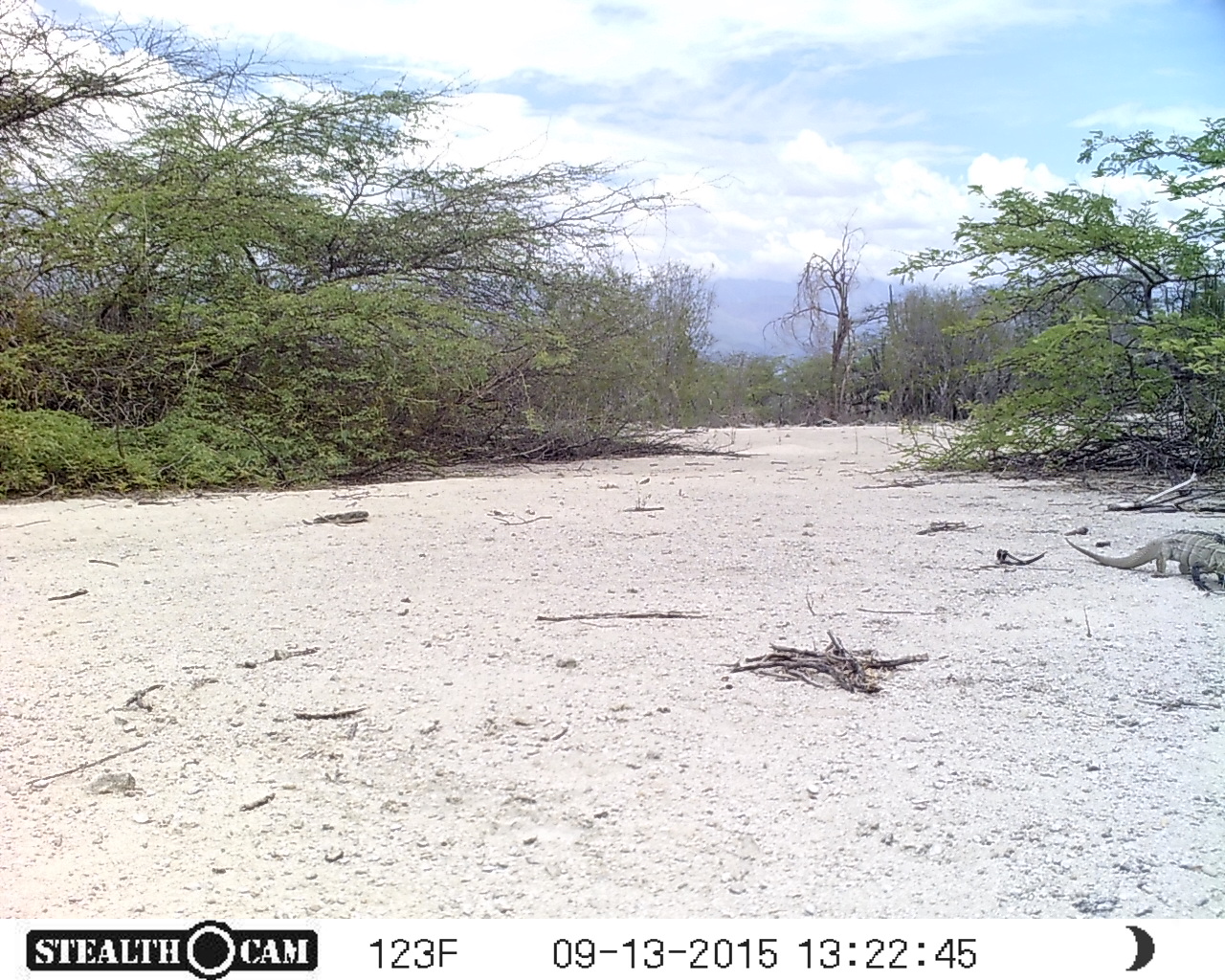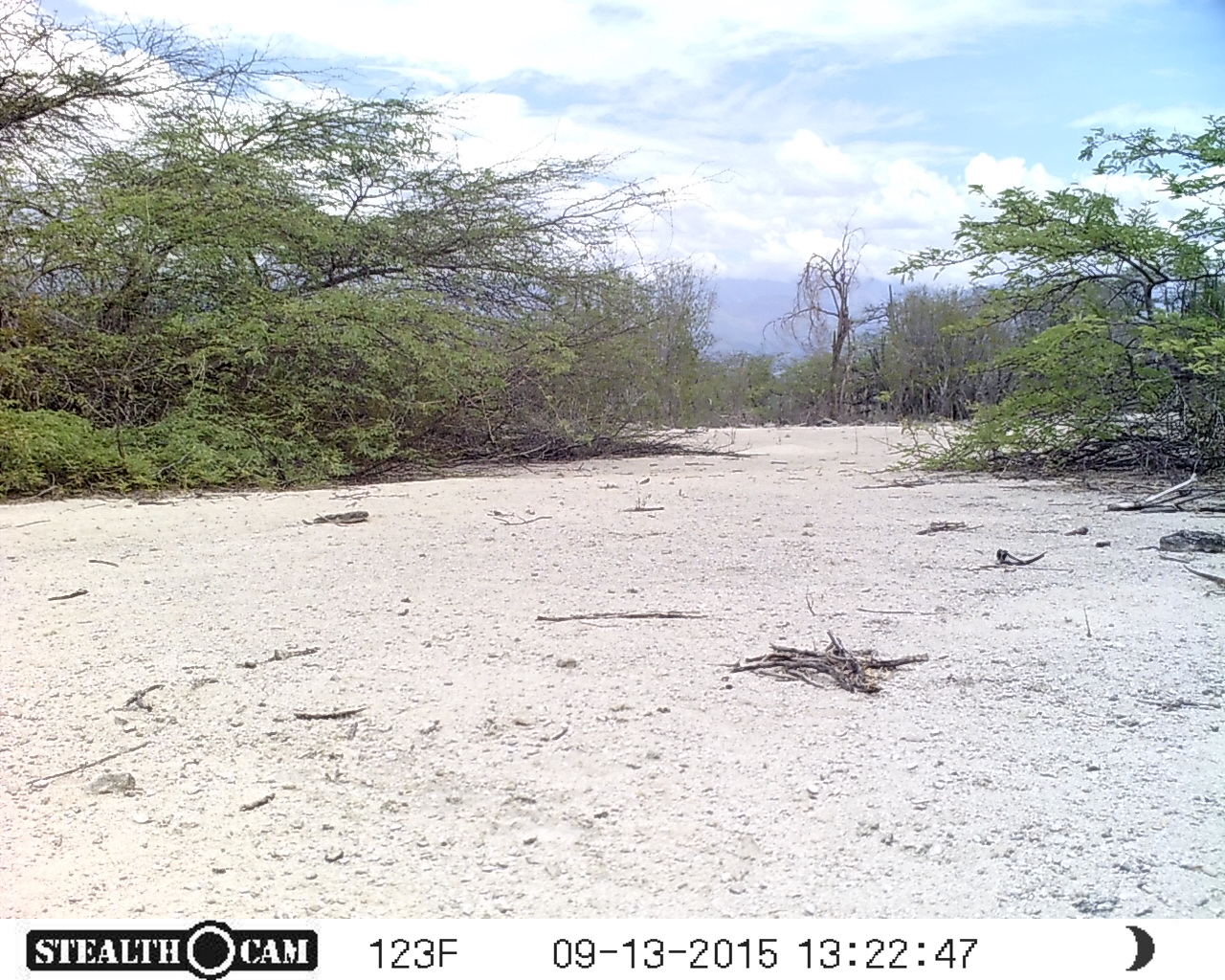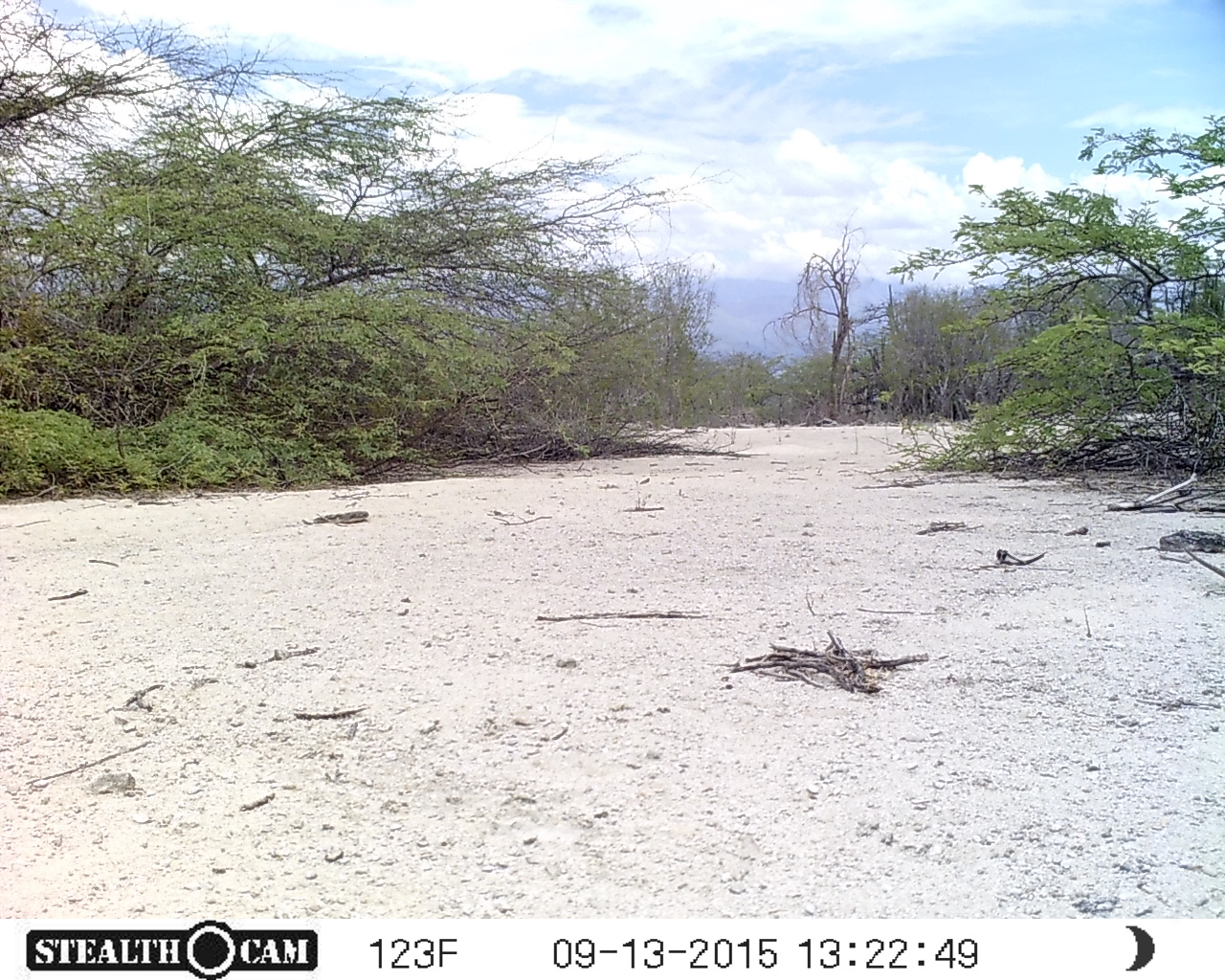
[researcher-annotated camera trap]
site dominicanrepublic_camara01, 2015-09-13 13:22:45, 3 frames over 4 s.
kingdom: Animalia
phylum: Chordata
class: Reptilia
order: Squamata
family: Iguanidae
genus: Iguana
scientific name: Iguana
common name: typical iguanas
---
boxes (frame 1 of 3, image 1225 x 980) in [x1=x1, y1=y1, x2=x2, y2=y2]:
iguana: [x1=1056, y1=528, x2=1225, y2=600]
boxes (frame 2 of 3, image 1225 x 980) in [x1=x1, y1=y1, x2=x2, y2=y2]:
iguana: [x1=1184, y1=564, x2=1225, y2=591]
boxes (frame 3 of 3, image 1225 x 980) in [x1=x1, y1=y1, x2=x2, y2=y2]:
iguana: [x1=1181, y1=544, x2=1225, y2=588]